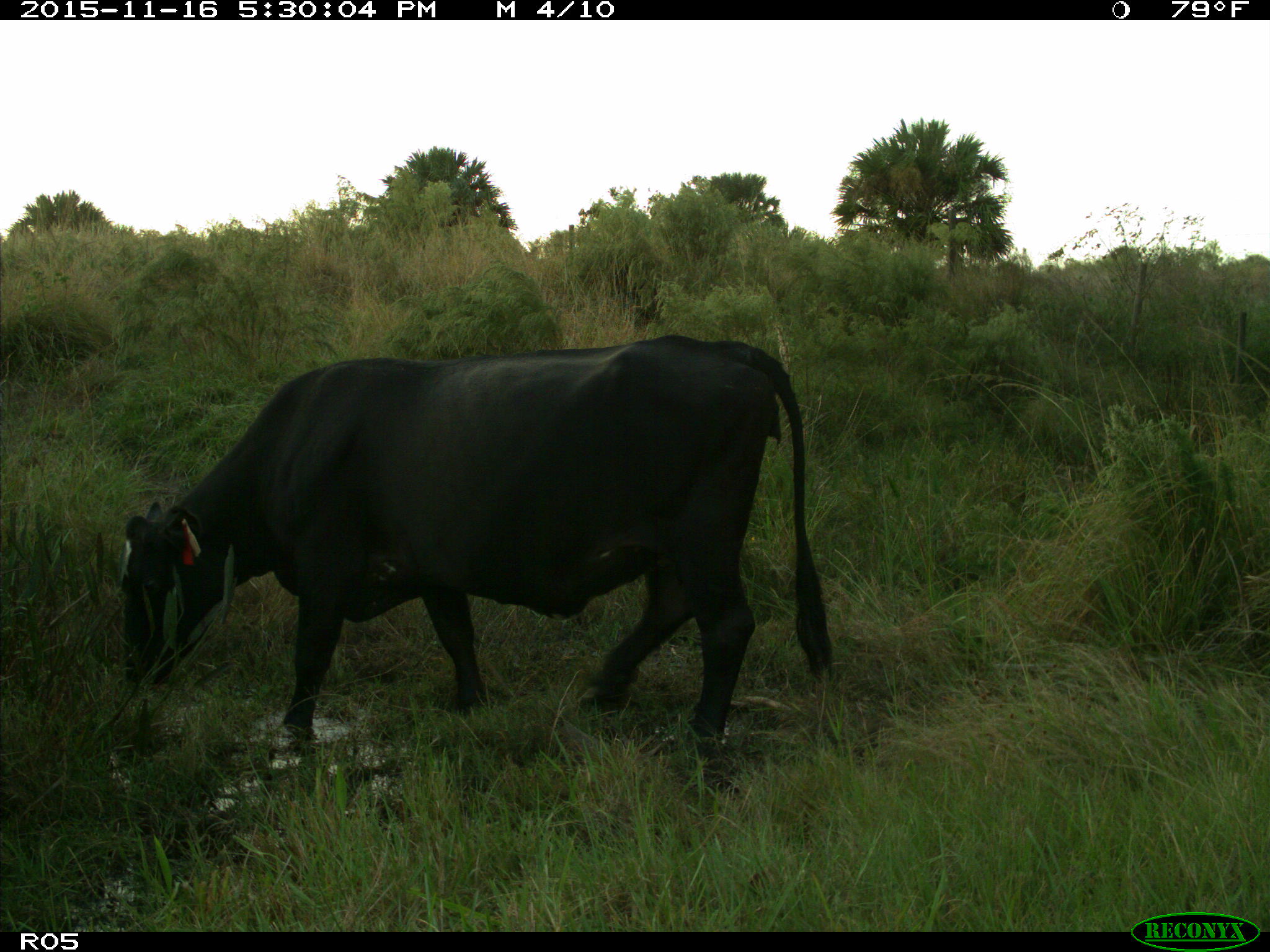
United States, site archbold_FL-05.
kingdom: Animalia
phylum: Chordata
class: Mammalia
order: Artiodactyla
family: Bovidae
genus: Bos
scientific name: Bos taurus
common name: domestic cow